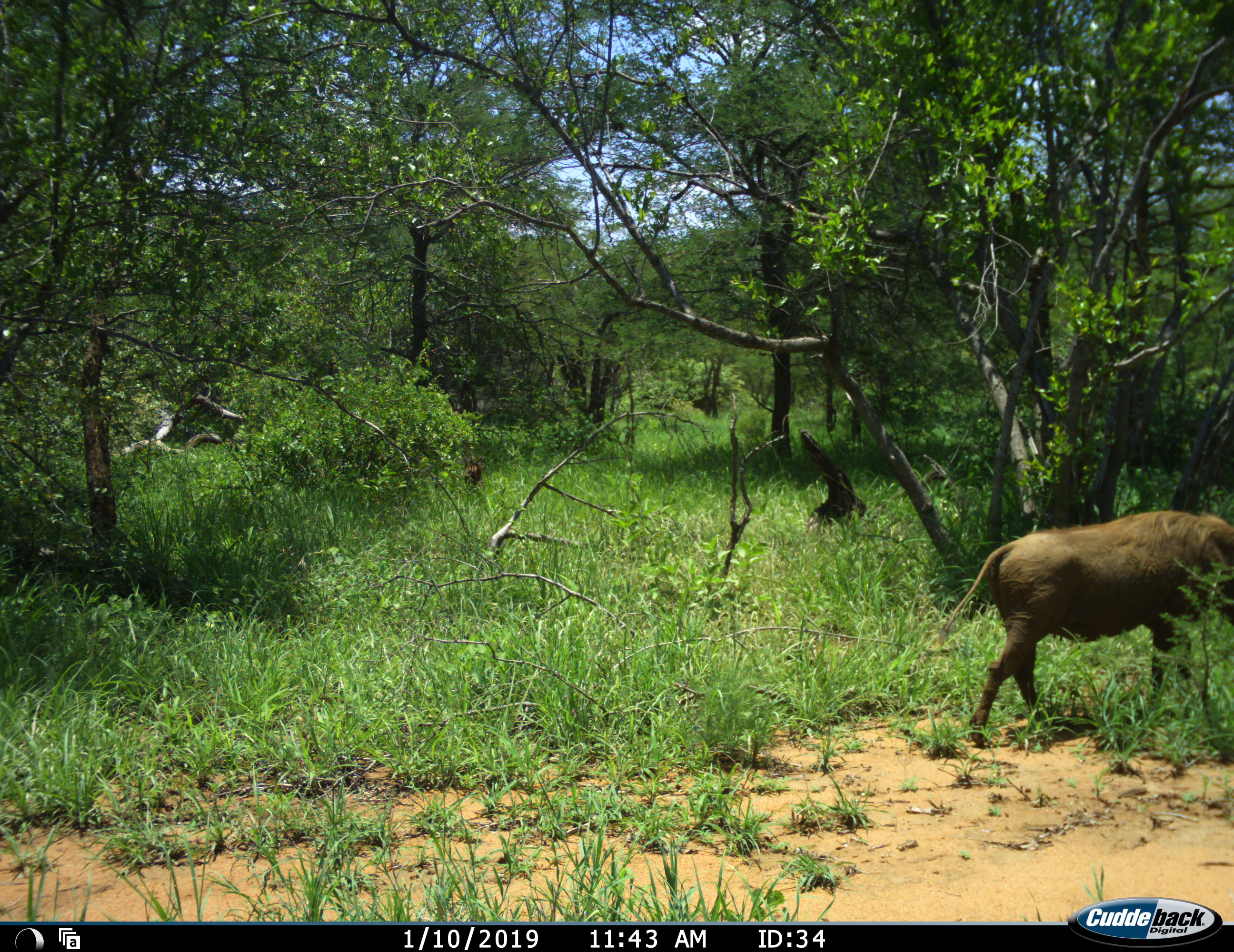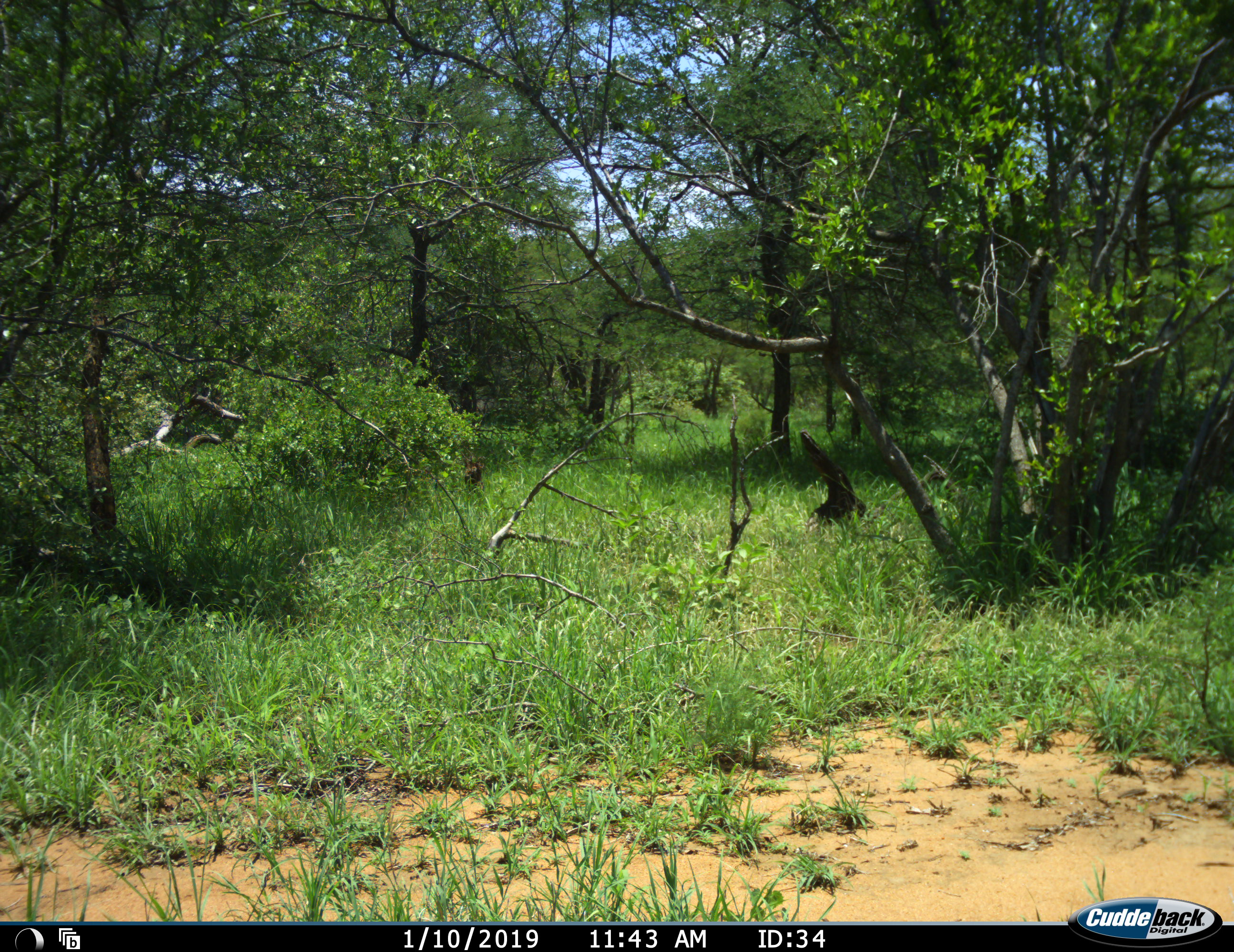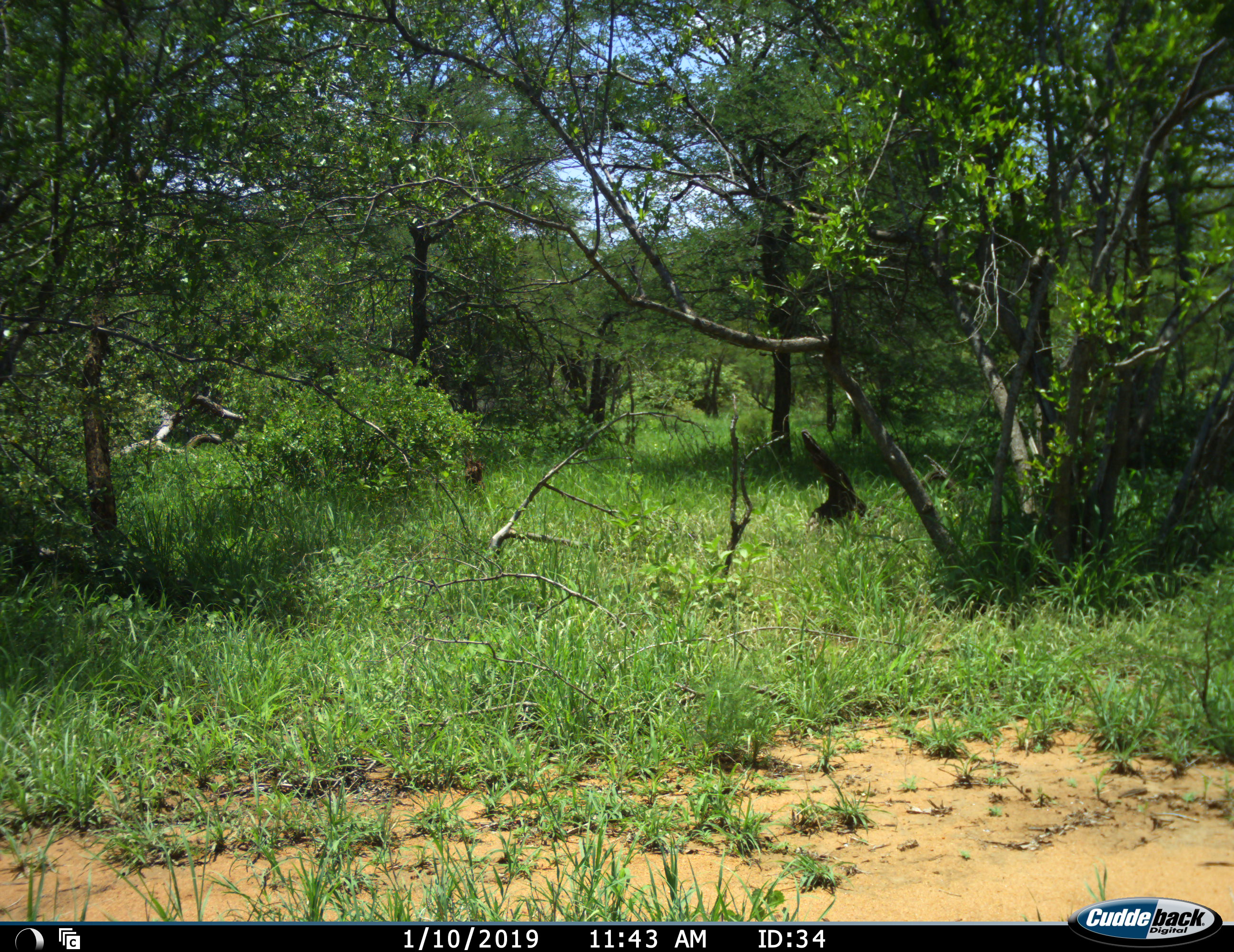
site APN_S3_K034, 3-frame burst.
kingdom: Animalia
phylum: Chordata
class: Mammalia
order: Artiodactyla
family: Suidae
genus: Phacochoerus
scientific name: Phacochoerus africanus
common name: warthog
Warthog (Phacochoerus africanus), count 1. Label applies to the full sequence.